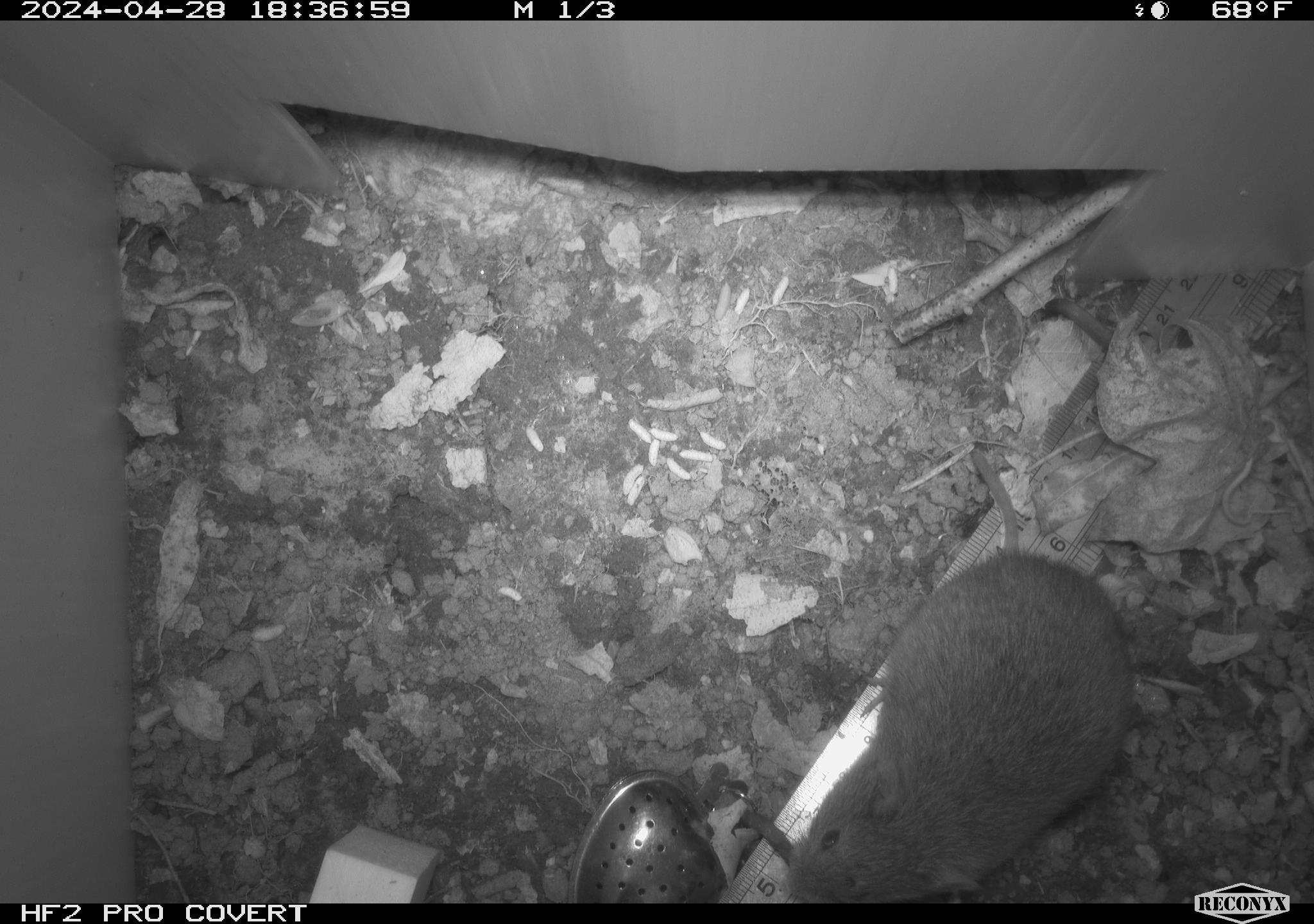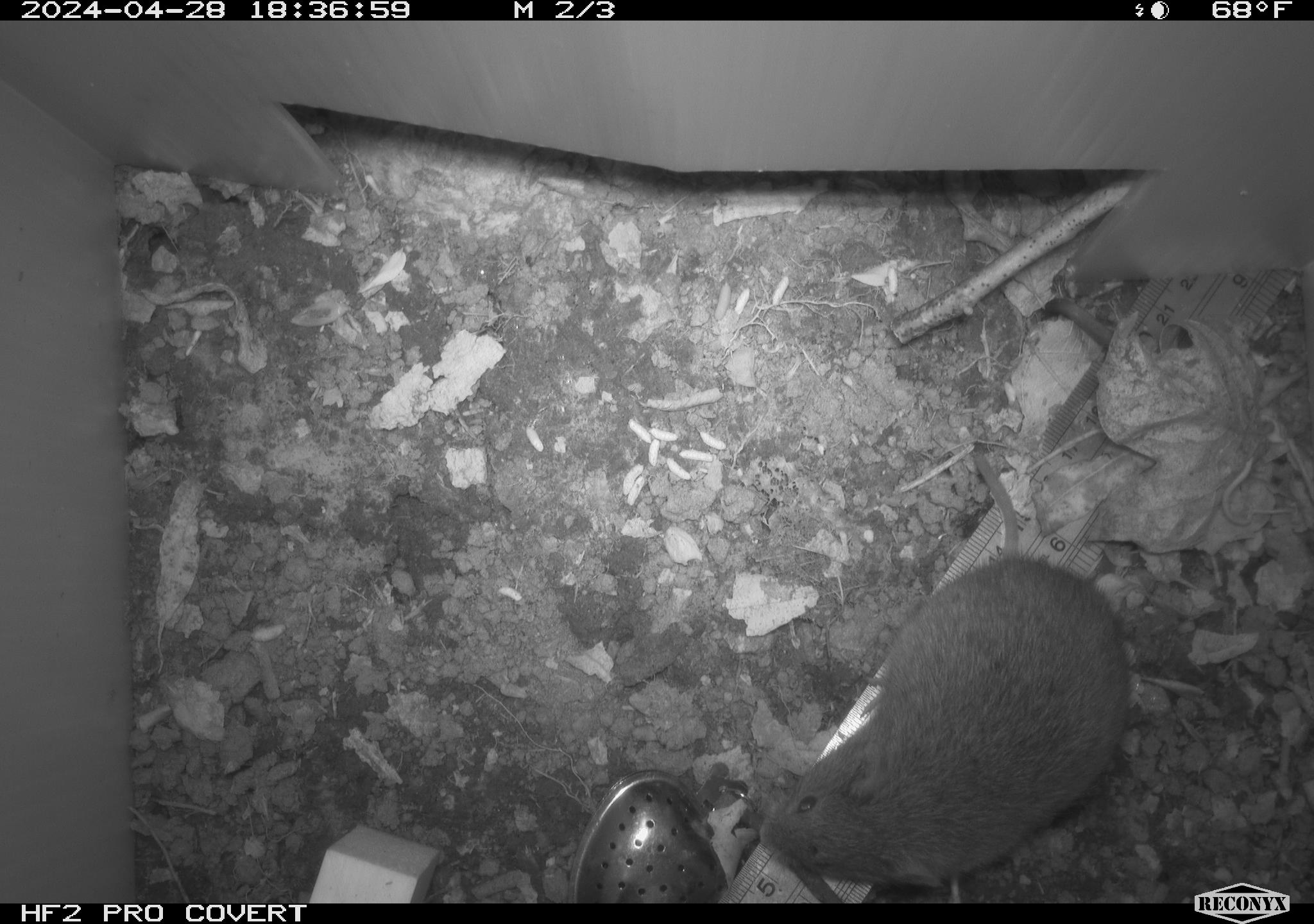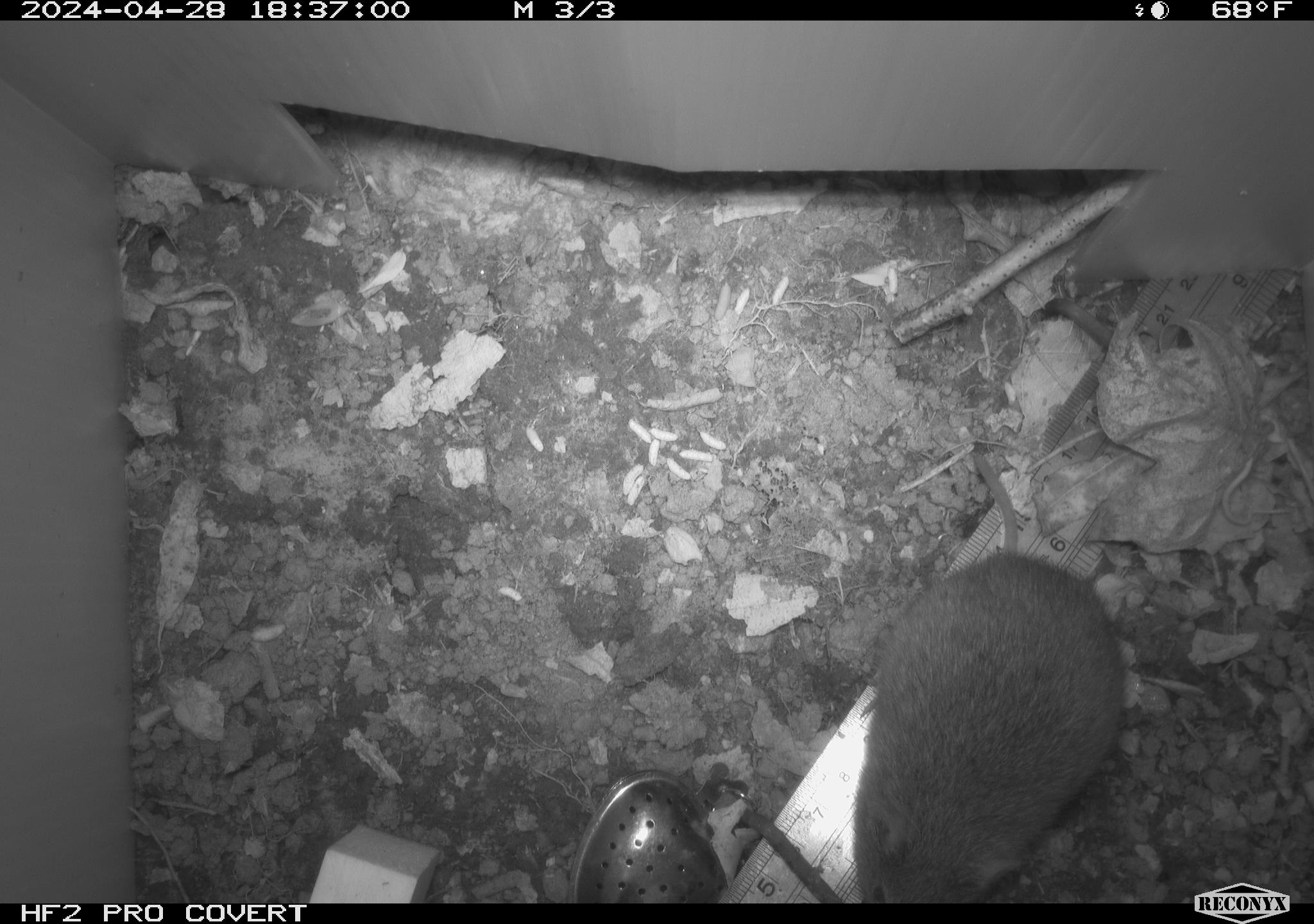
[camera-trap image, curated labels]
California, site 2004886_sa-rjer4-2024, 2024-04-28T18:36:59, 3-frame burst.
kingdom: Animalia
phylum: Chordata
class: Mammalia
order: Rodentia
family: Cricetidae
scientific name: Arvicolinae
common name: voles, lemmings, and muskrats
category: arvicolinae subfamily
Arvicolinae subfamily (voles, lemmings, and muskrats) (Arvicolinae).